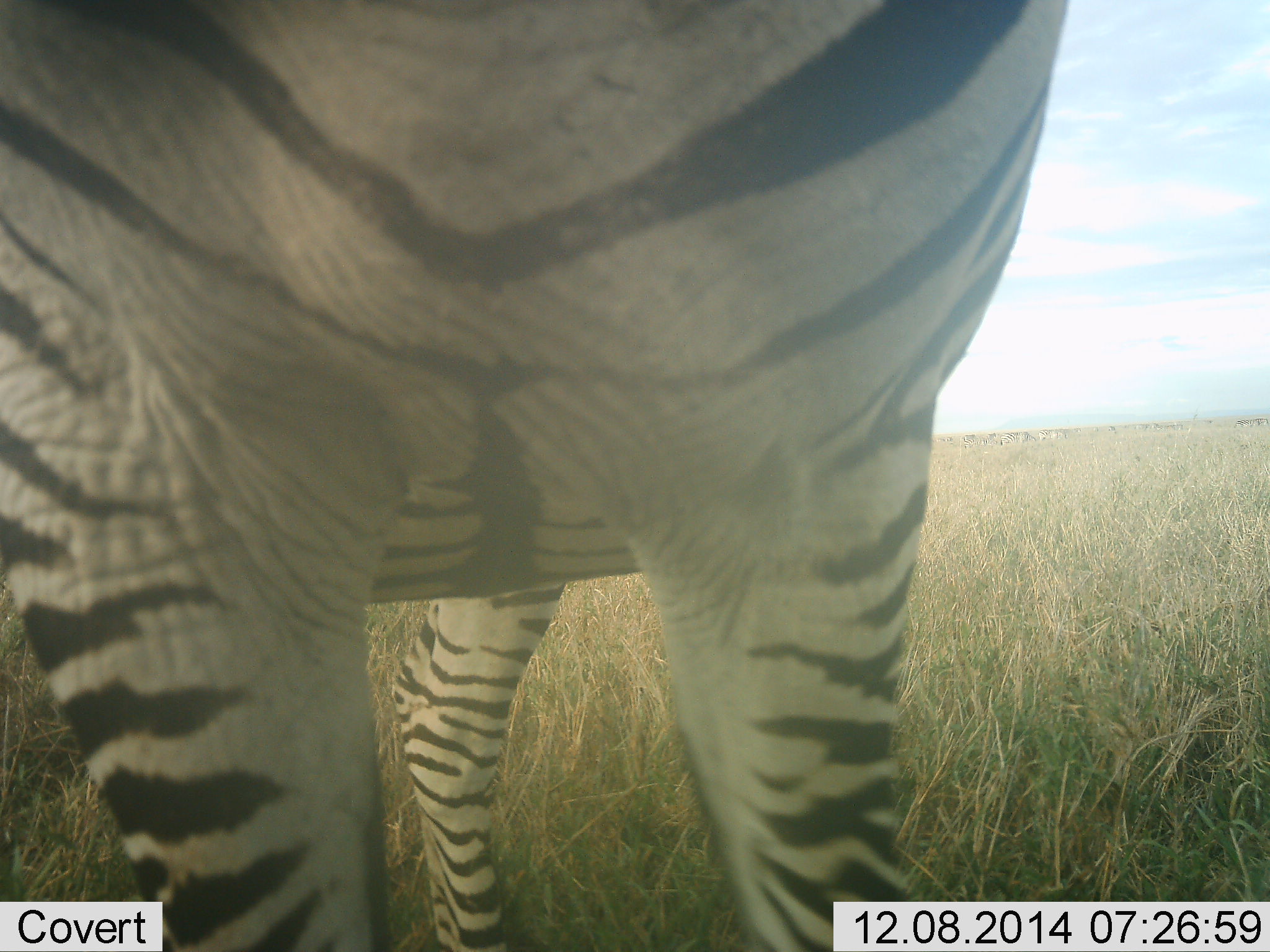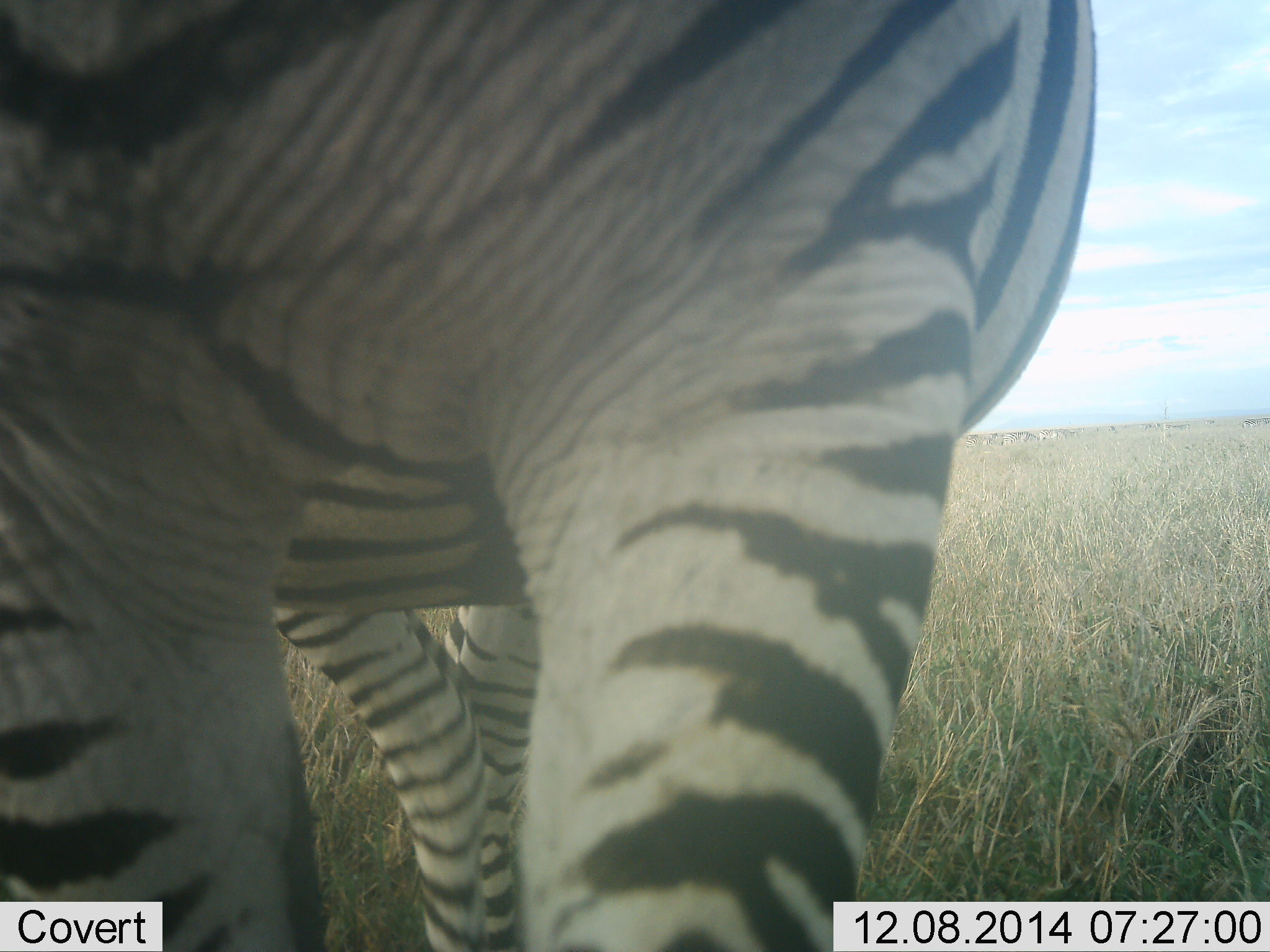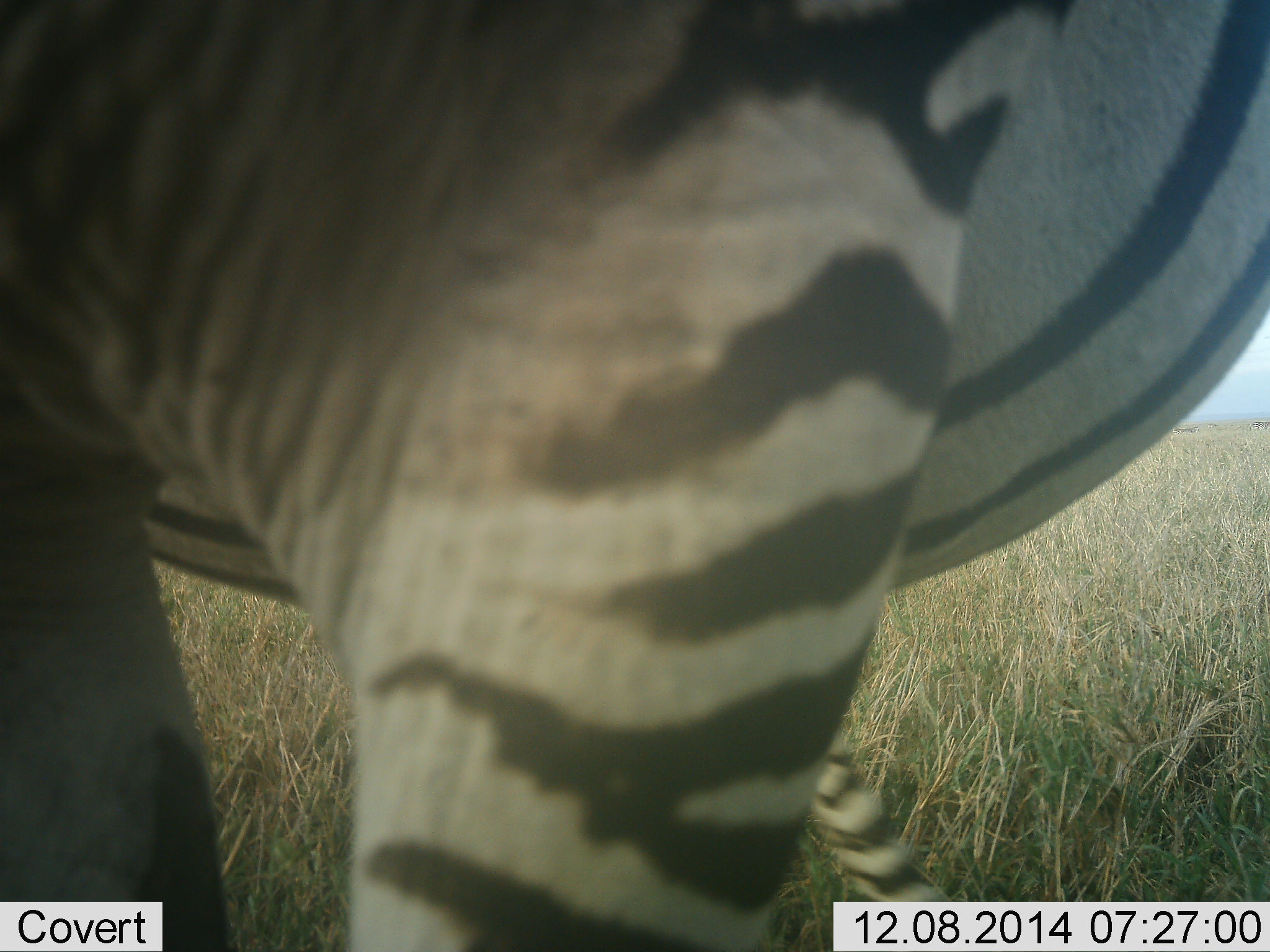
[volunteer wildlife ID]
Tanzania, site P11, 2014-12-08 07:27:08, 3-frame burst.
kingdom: Animalia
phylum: Chordata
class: Mammalia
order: Perissodactyla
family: Equidae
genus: Equus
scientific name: Equus quagga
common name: plains zebra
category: zebra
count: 1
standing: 50%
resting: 0%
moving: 40%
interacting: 10%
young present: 0%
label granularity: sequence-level